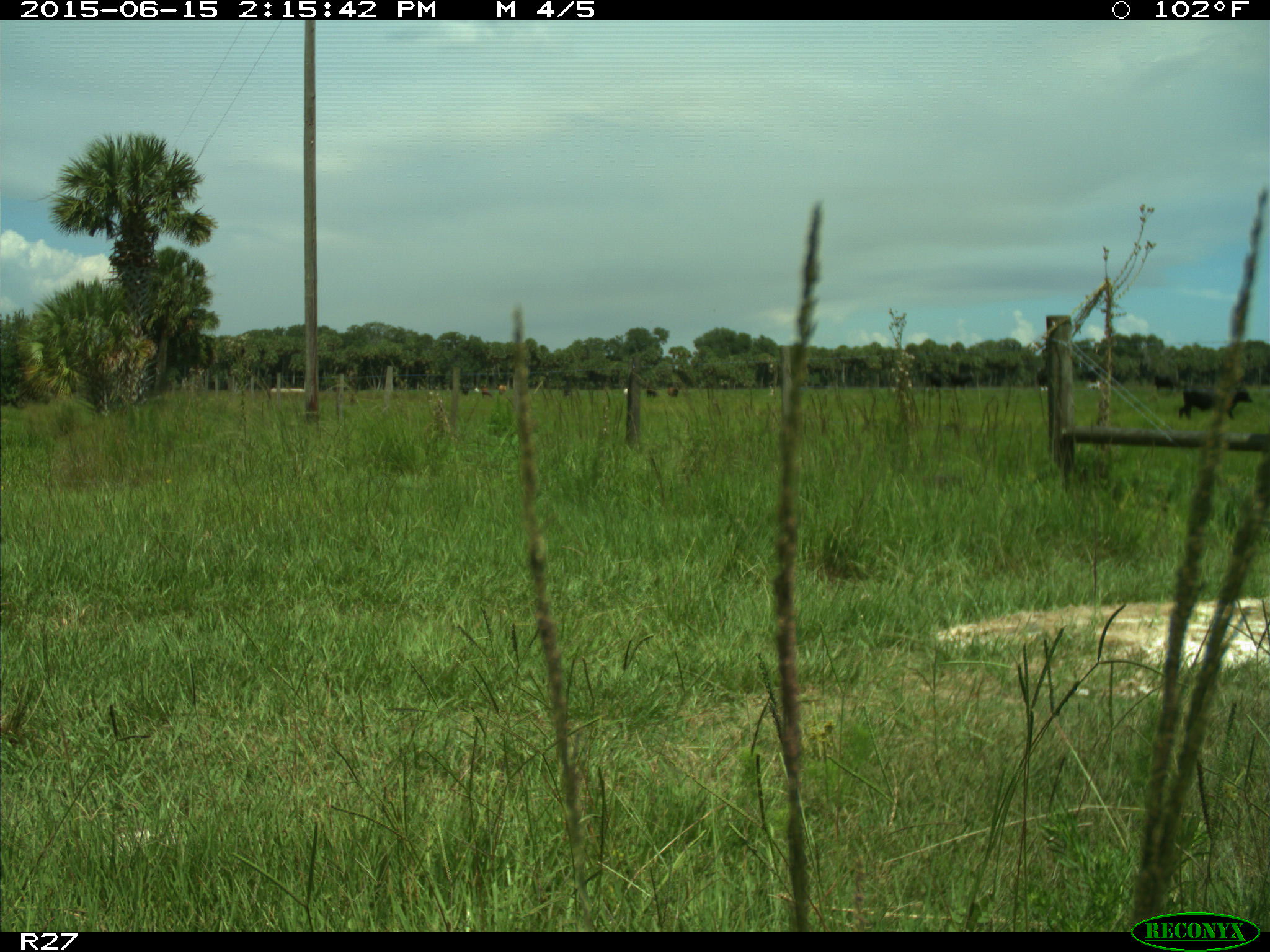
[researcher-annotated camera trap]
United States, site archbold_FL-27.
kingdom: Animalia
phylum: Chordata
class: Mammalia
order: Artiodactyla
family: Bovidae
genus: Bos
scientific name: Bos taurus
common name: domestic cow